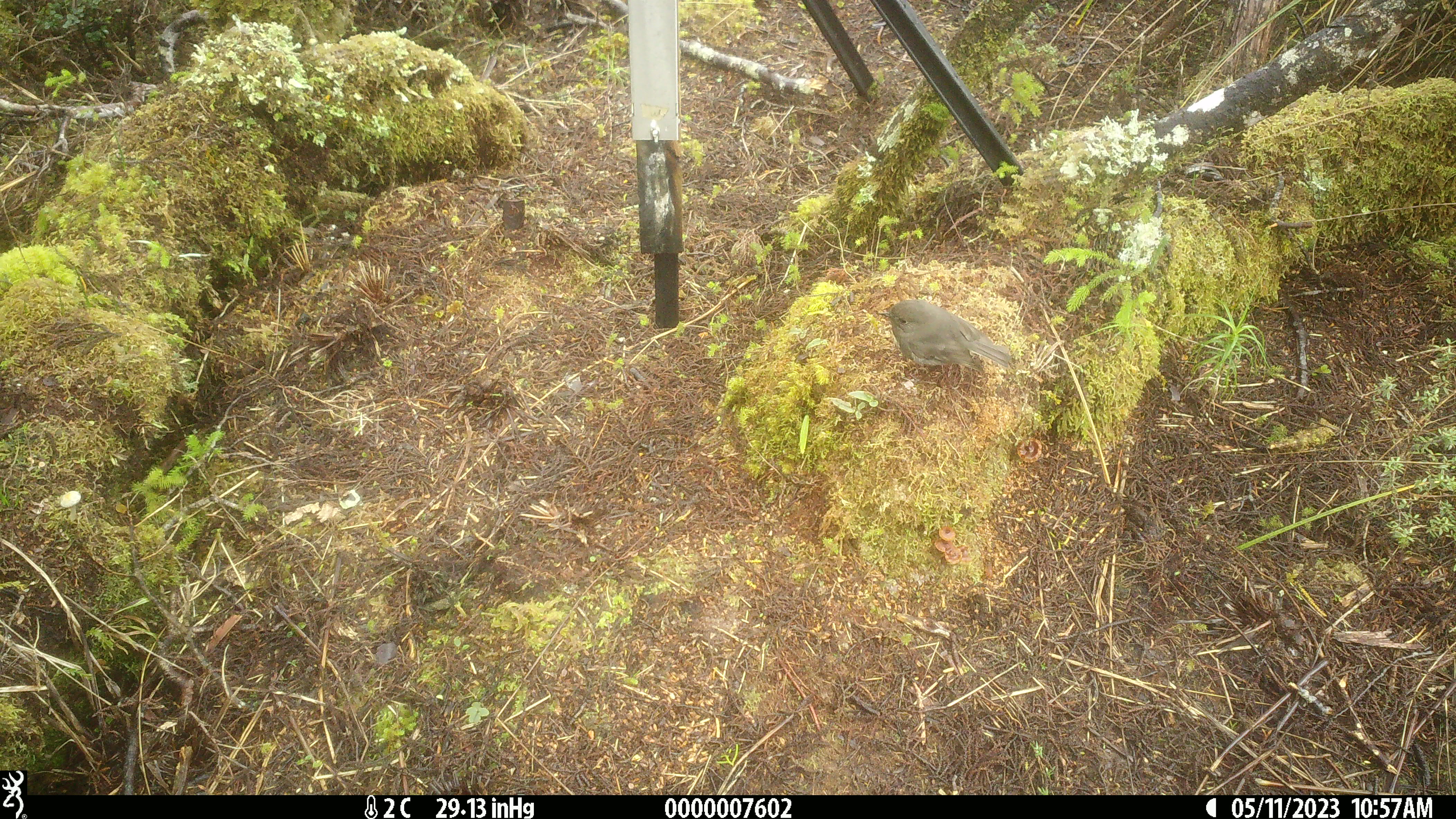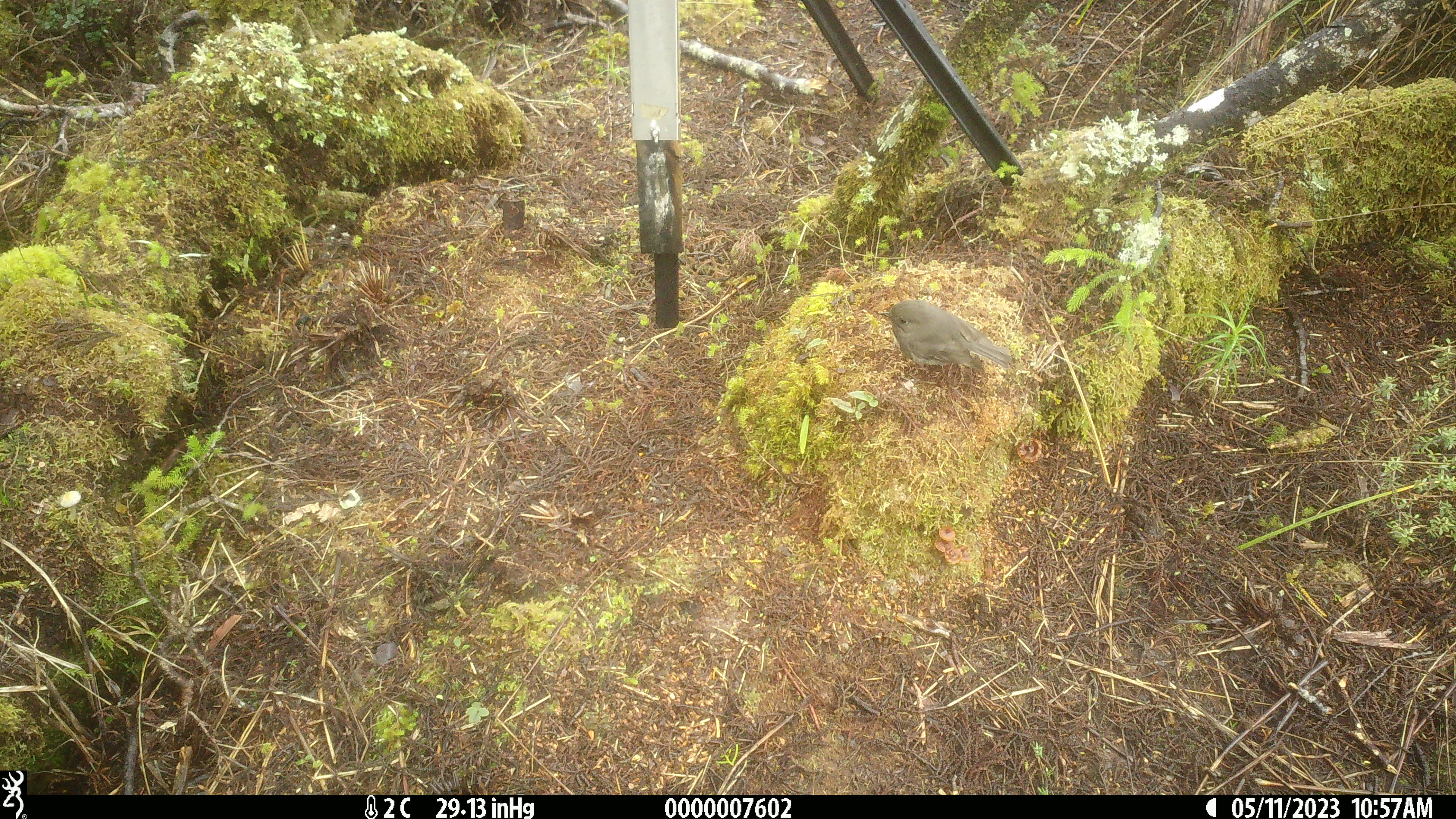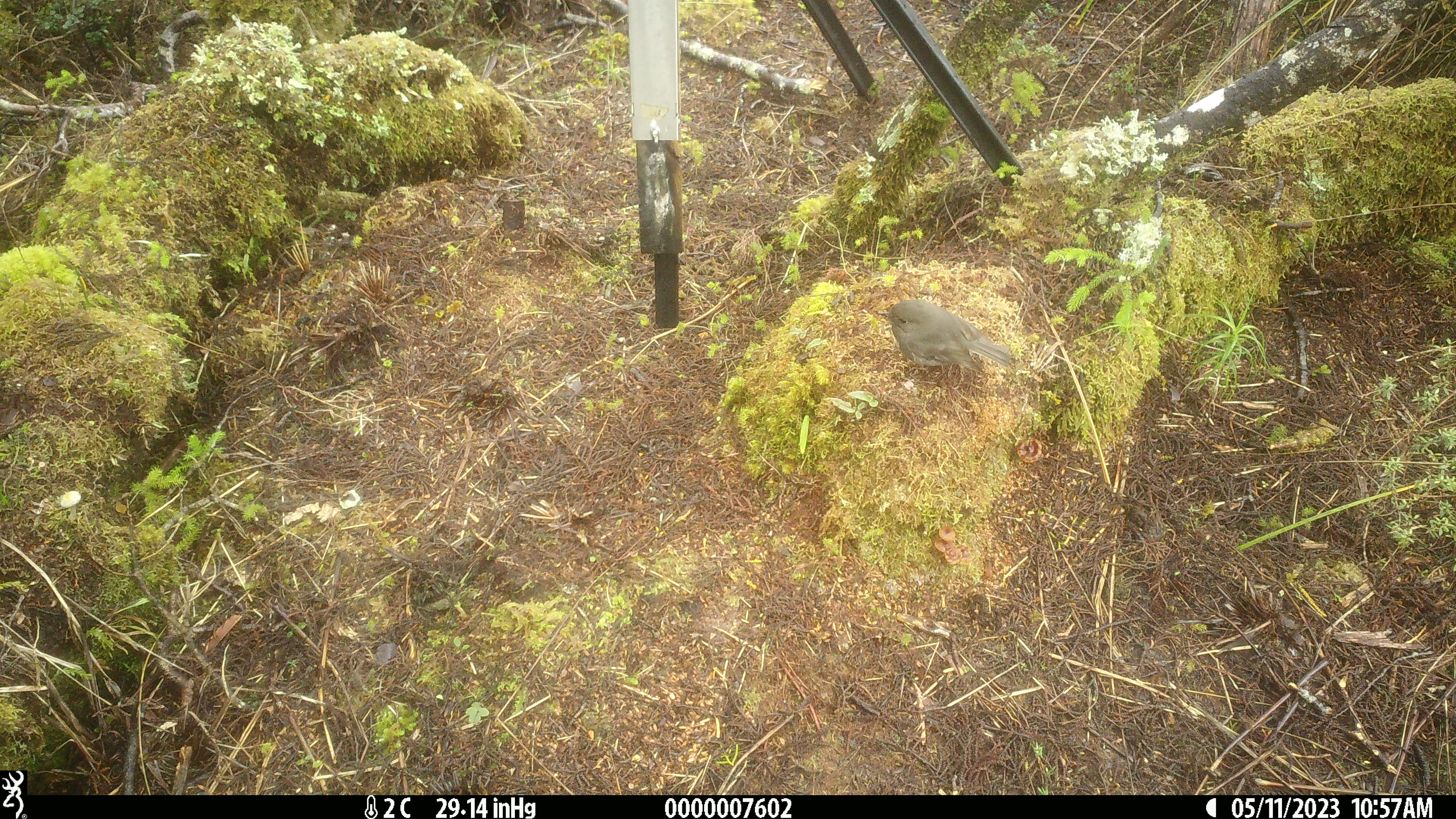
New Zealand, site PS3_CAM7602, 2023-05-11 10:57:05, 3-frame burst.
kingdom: Animalia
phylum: Chordata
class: Aves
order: Passeriformes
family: Petroicidae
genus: Petroica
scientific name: Petroica australis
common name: new zealand robin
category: robin